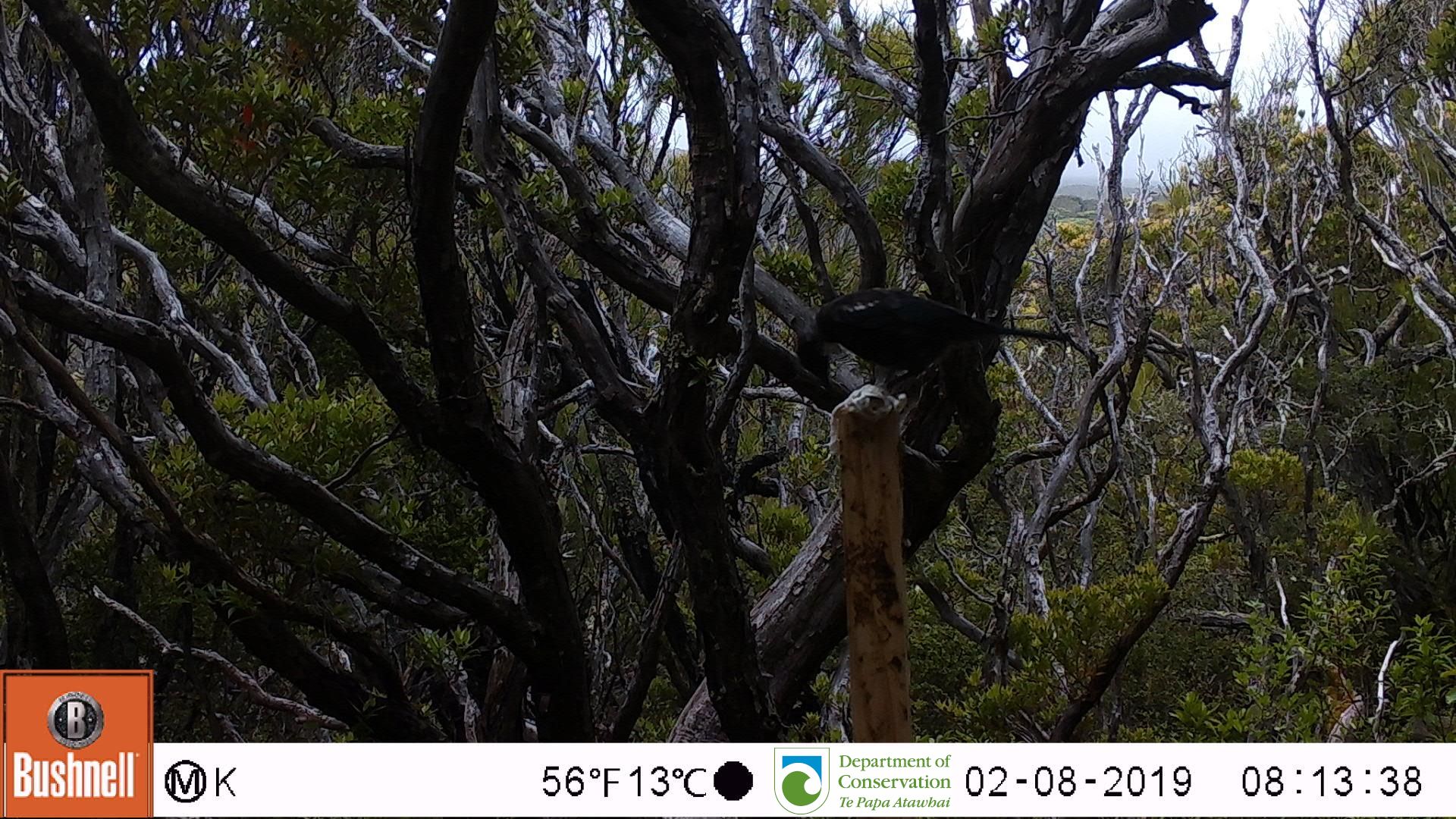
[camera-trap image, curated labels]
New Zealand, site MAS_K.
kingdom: Animalia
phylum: Chordata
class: Aves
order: Passeriformes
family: Meliphagidae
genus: Prosthemadera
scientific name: Prosthemadera novaeseelandiae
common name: tui